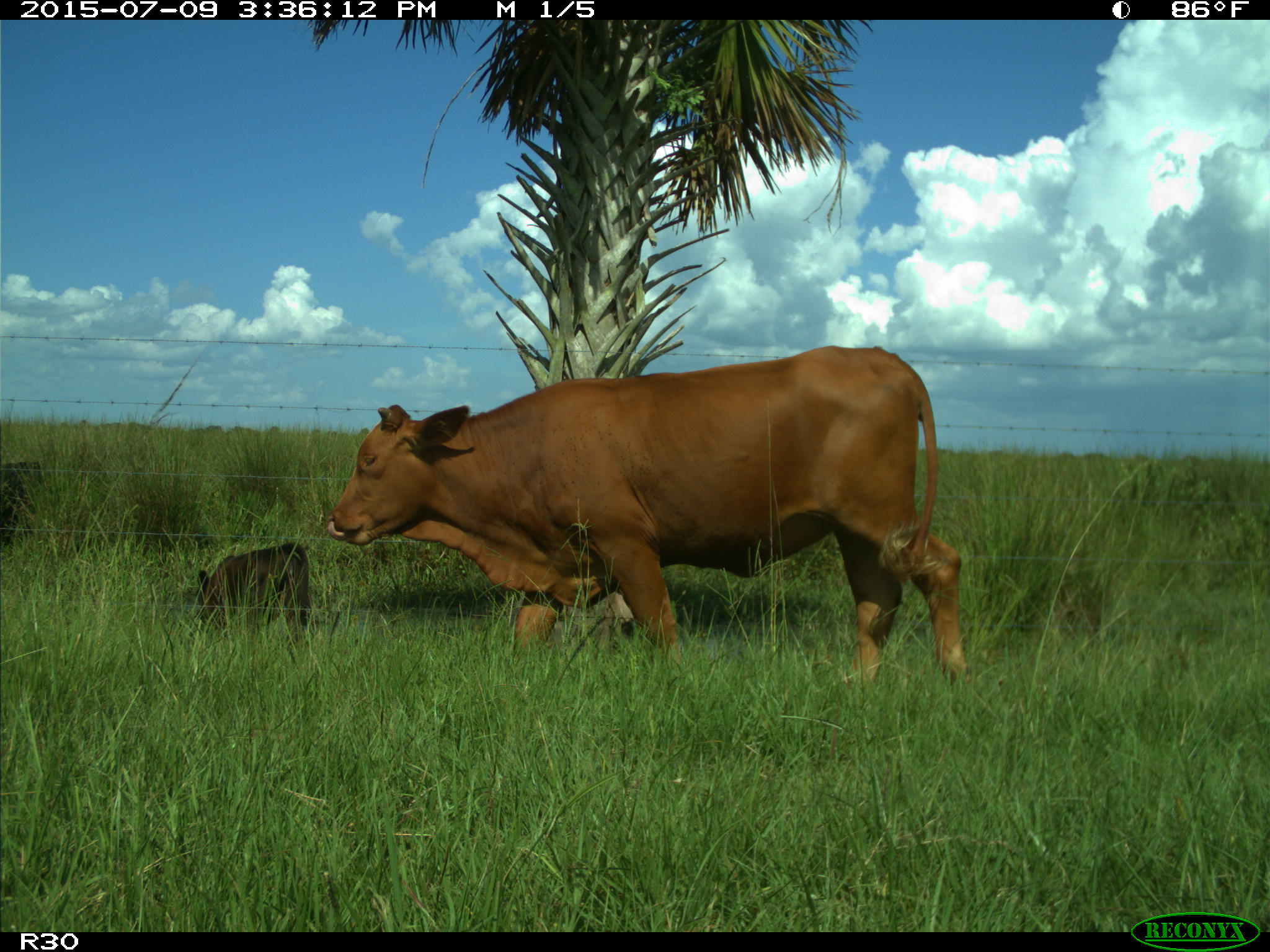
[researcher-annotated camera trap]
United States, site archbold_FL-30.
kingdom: Animalia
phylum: Chordata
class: Mammalia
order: Artiodactyla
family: Bovidae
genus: Bos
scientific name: Bos taurus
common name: domestic cow